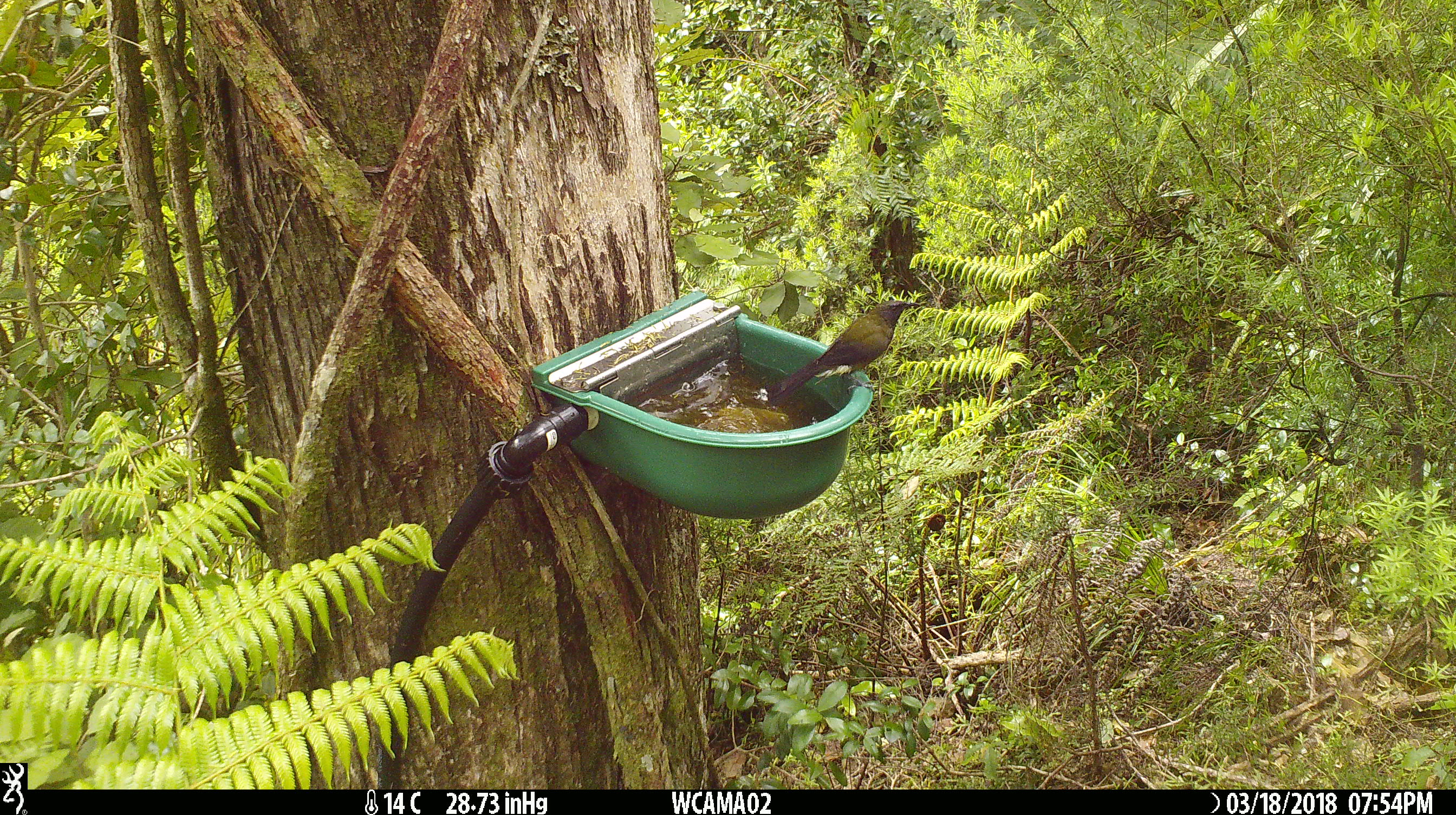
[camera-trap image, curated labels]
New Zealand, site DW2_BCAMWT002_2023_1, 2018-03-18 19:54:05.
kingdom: Animalia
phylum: Chordata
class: Aves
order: Passeriformes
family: Meliphagidae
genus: Anthornis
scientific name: Anthornis melanura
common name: new zealand bellbird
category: bellbird